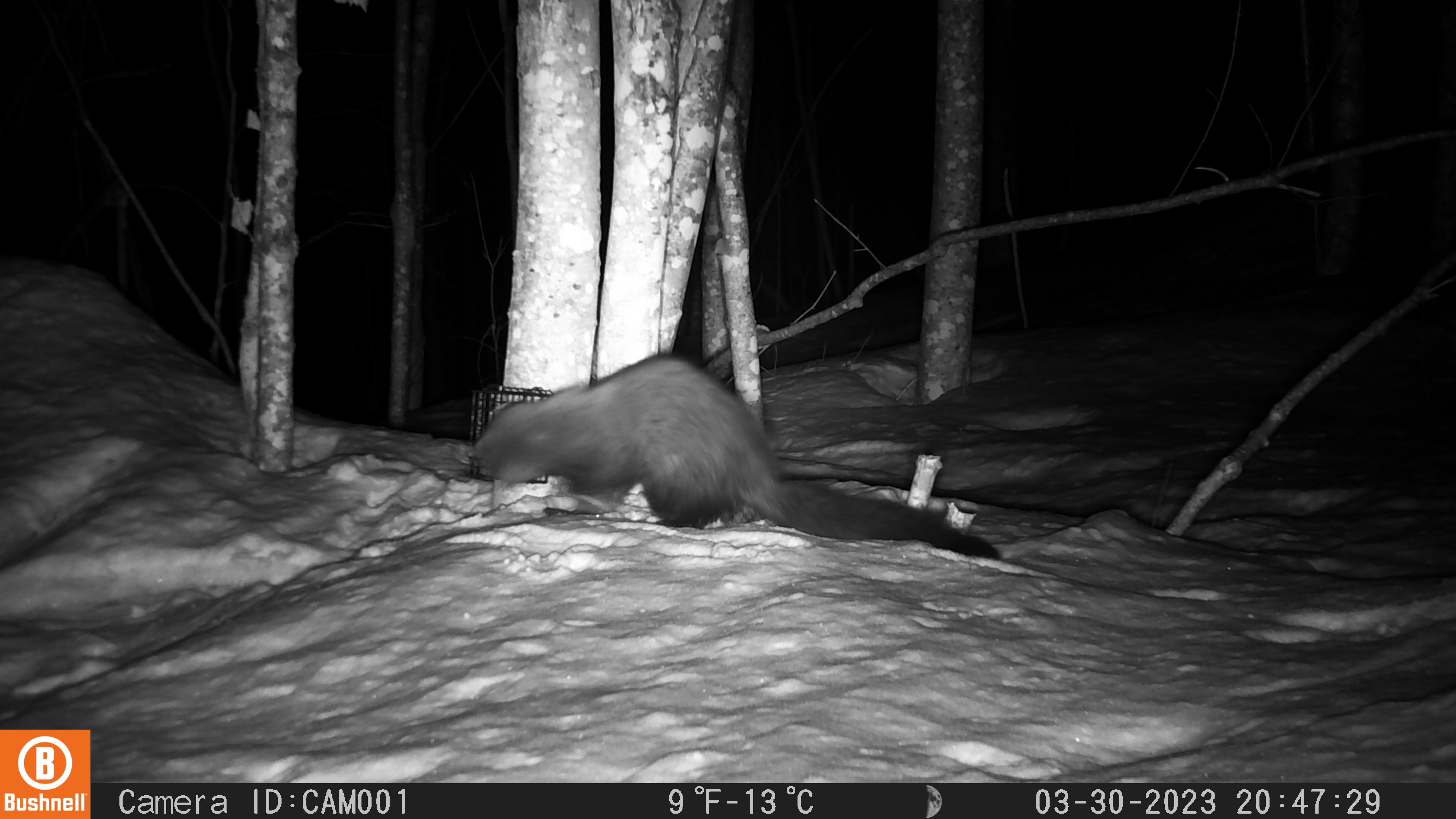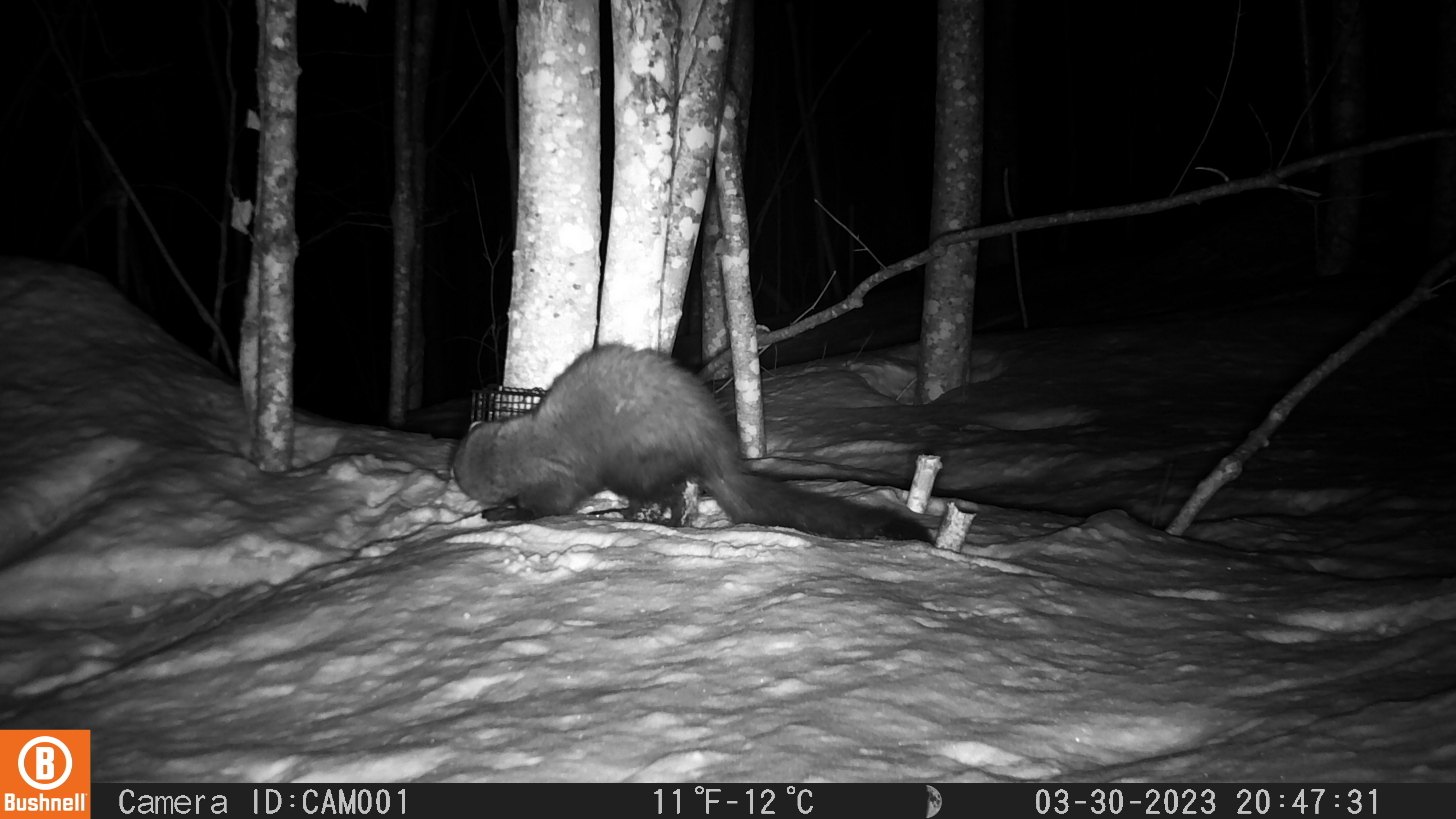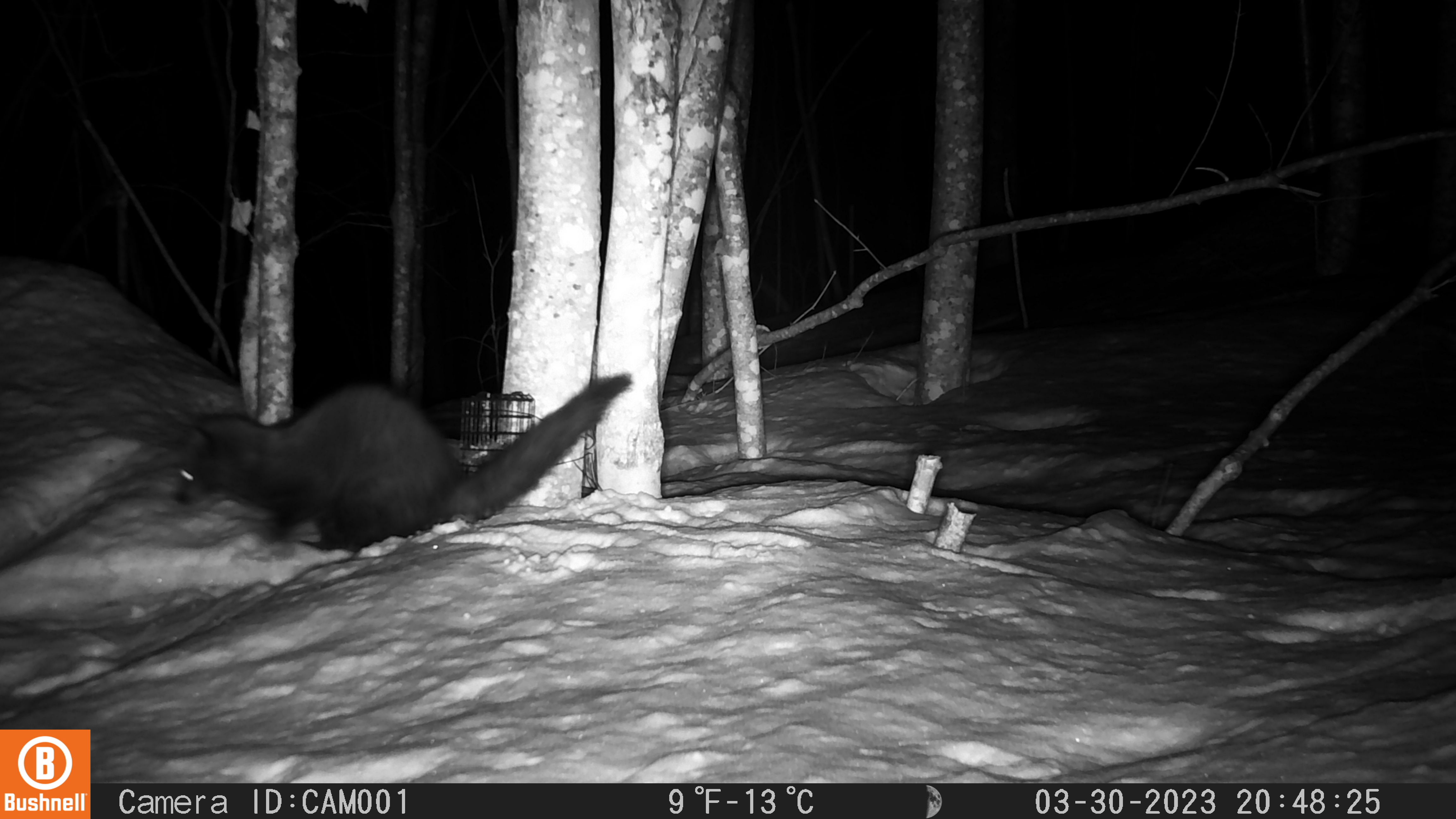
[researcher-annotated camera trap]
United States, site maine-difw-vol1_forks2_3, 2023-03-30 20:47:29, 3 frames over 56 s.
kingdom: Animalia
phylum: Chordata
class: Mammalia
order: Carnivora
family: Mustelidae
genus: Pekania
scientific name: Pekania pennanti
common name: fisher